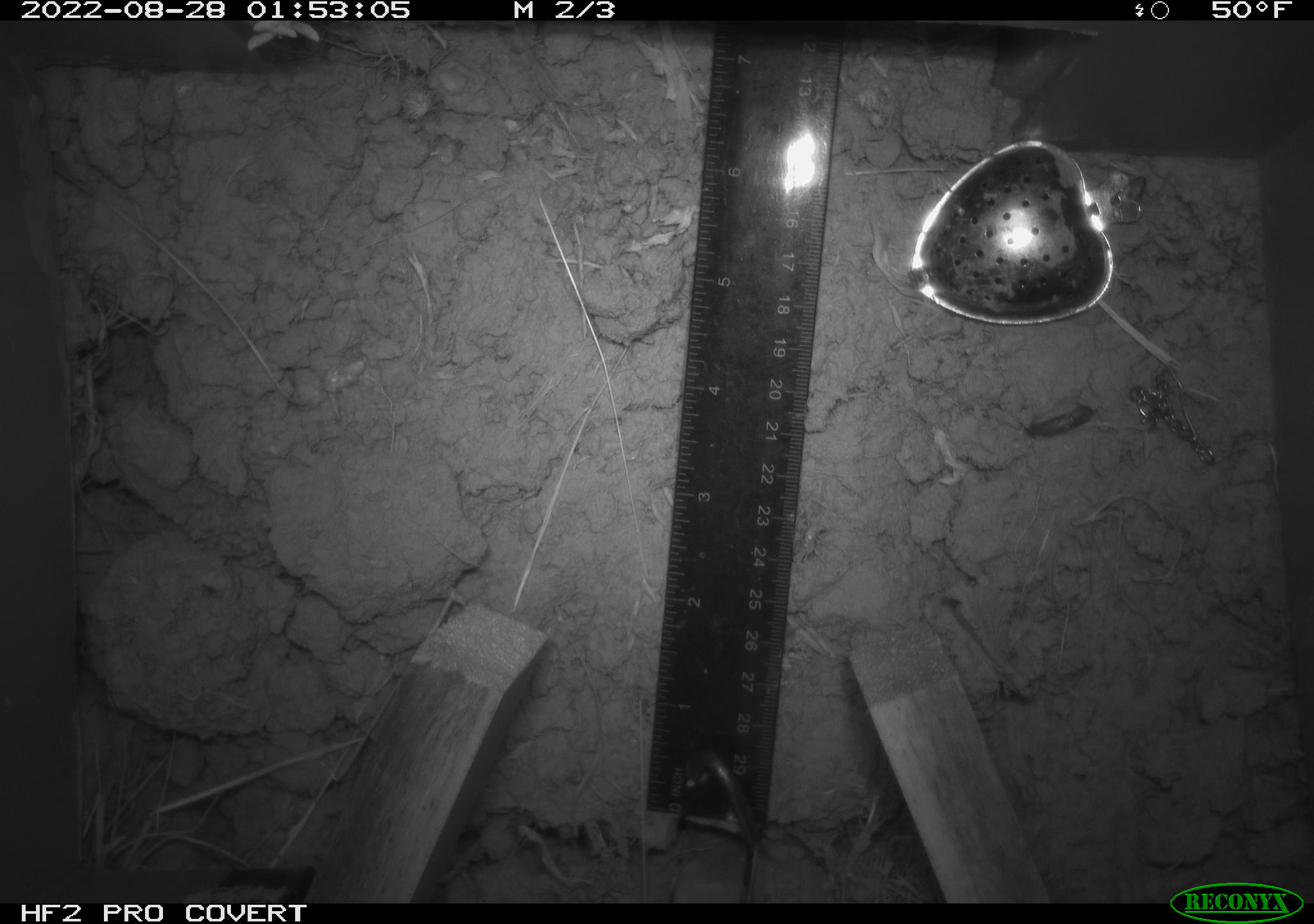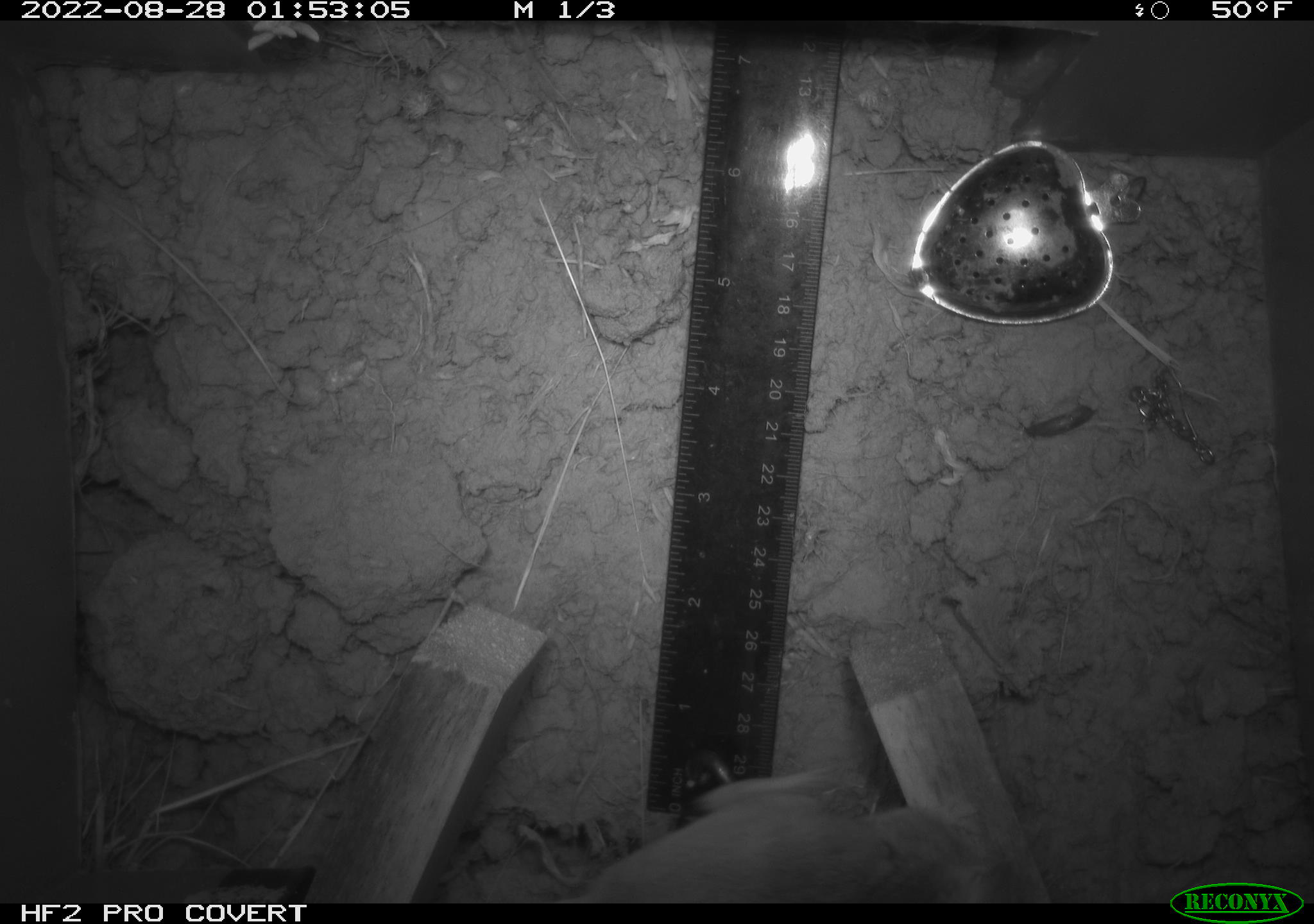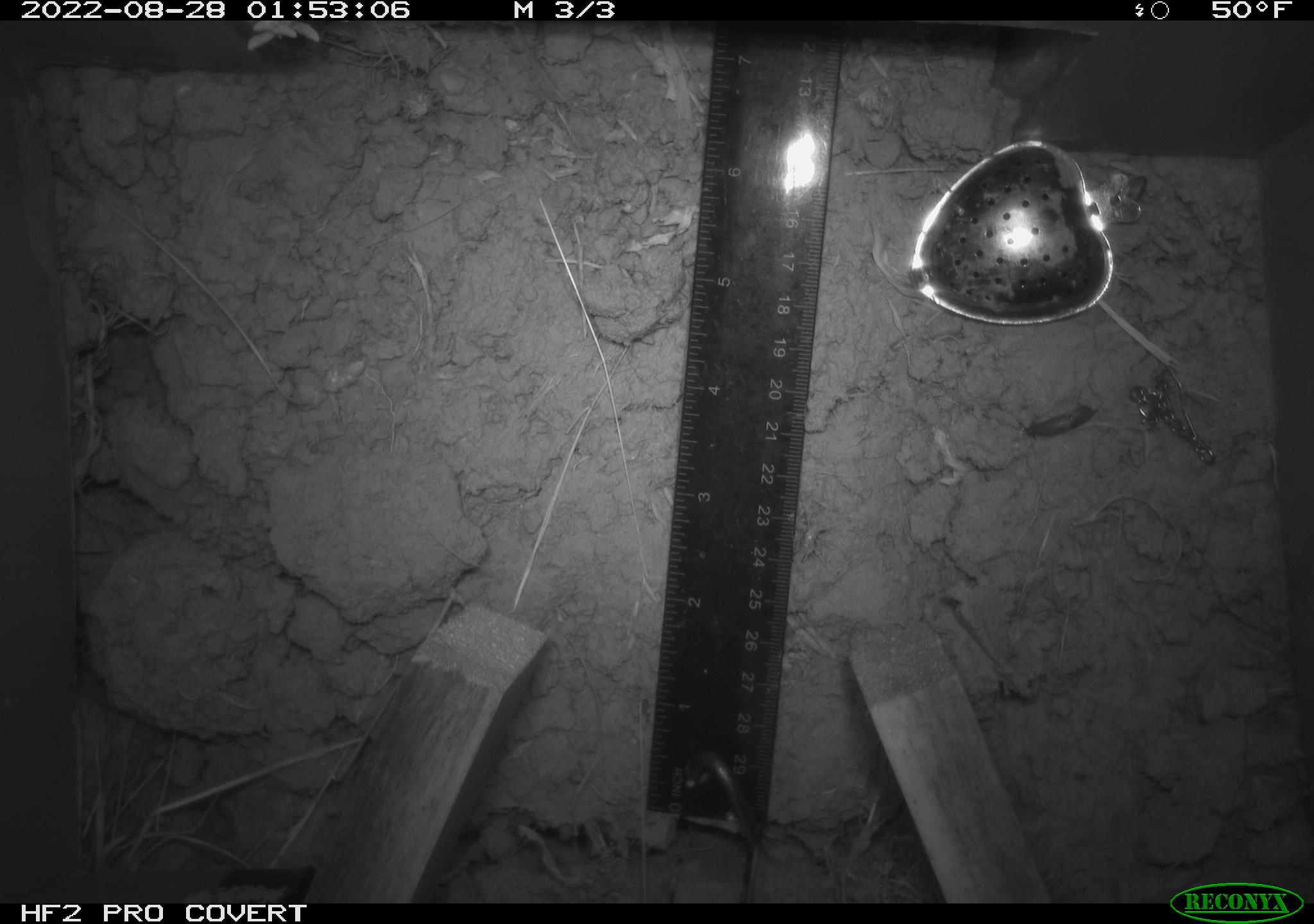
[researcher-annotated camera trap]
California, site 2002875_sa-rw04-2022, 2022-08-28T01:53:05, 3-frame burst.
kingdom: Animalia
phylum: Chordata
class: Mammalia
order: Rodentia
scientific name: Rodentia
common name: mouse species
Mouse species (Rodentia).